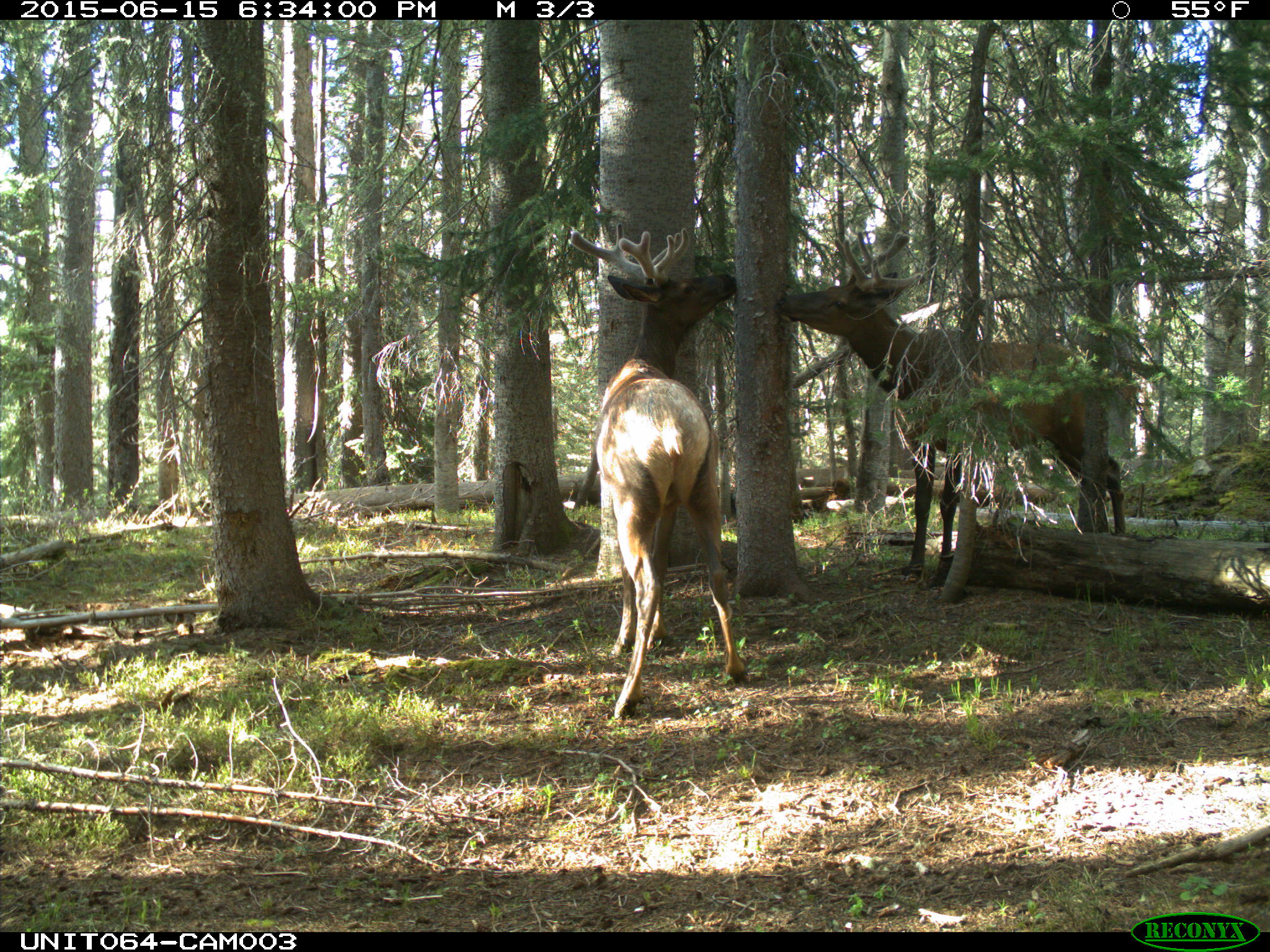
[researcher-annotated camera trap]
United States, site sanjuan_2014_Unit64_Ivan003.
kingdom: Animalia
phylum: Chordata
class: Mammalia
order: Artiodactyla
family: Cervidae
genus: Cervus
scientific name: Cervus elaphus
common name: red deer